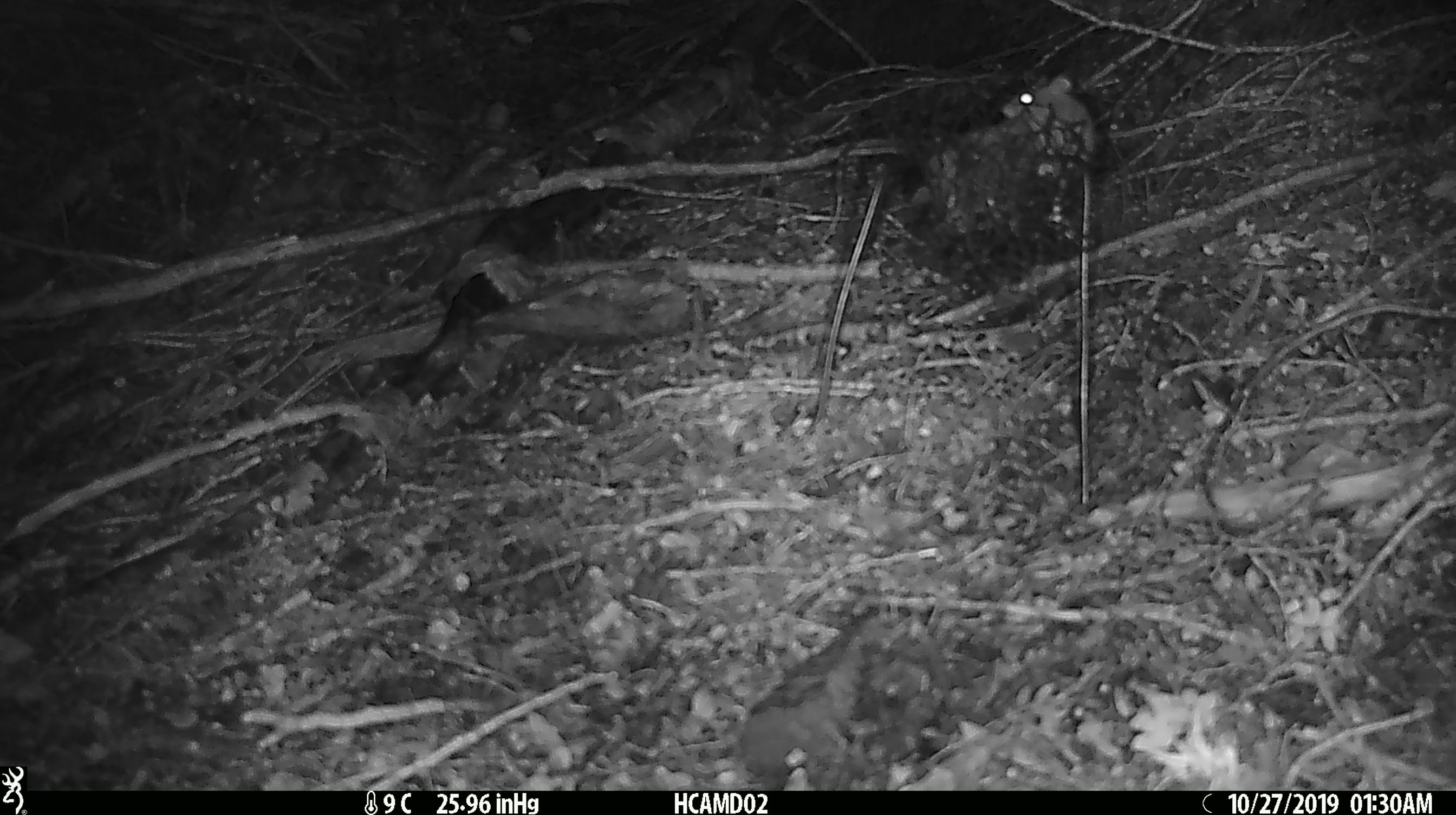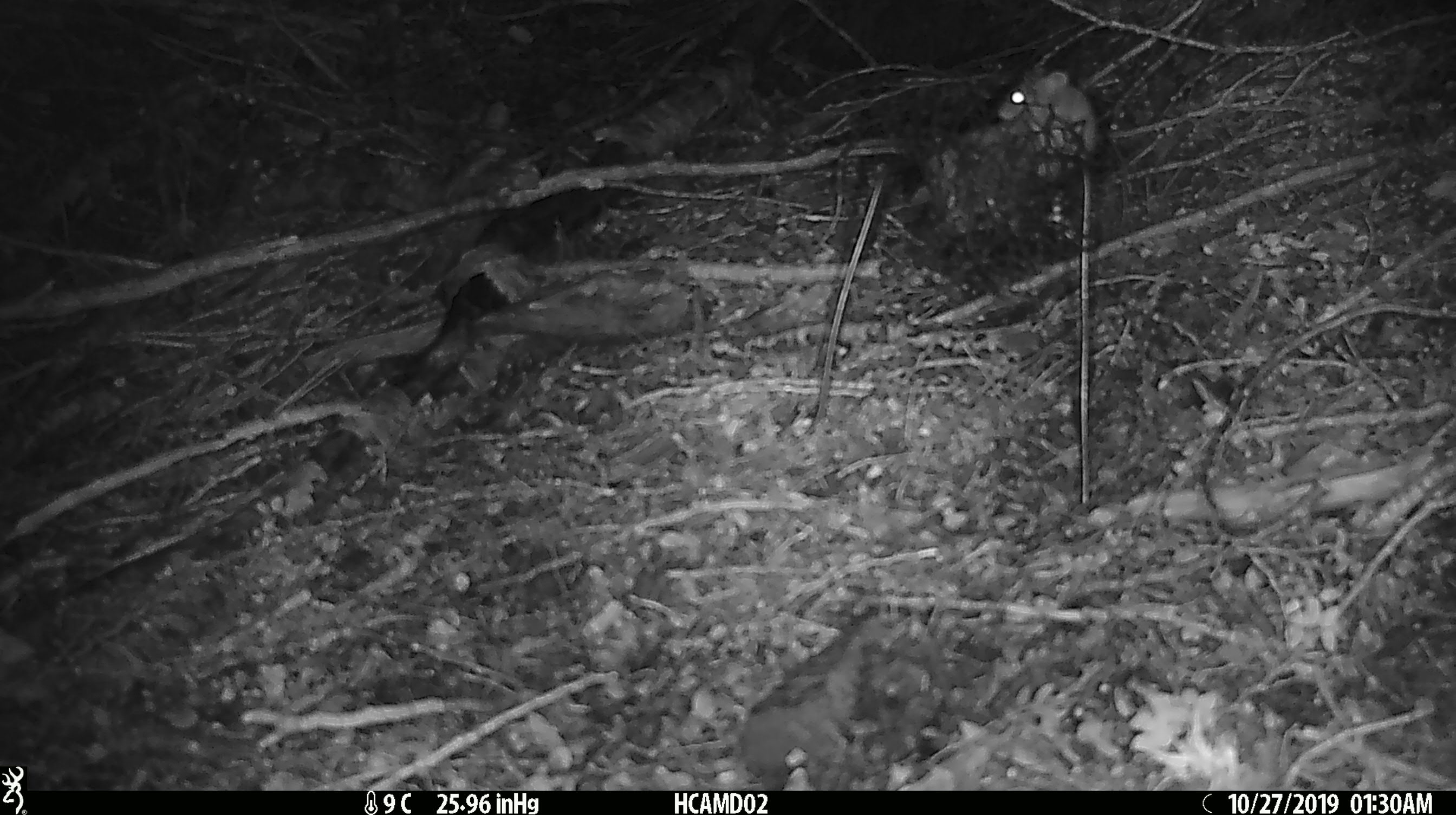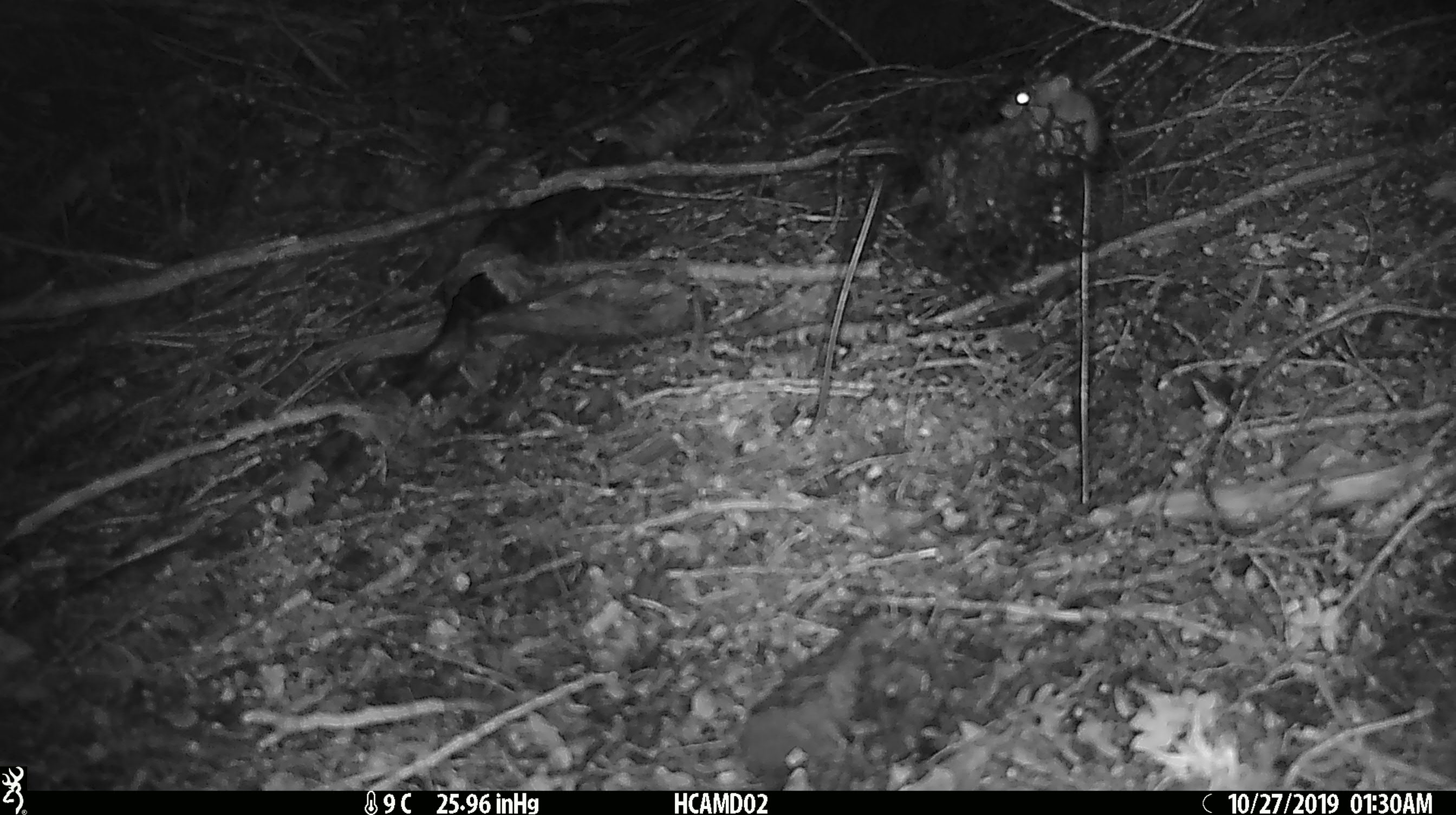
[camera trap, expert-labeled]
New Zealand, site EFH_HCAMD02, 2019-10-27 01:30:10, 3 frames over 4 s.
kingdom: Animalia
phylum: Chordata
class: Mammalia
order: Rodentia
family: Muridae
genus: Mus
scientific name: Mus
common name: mouse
Mouse (Mus).